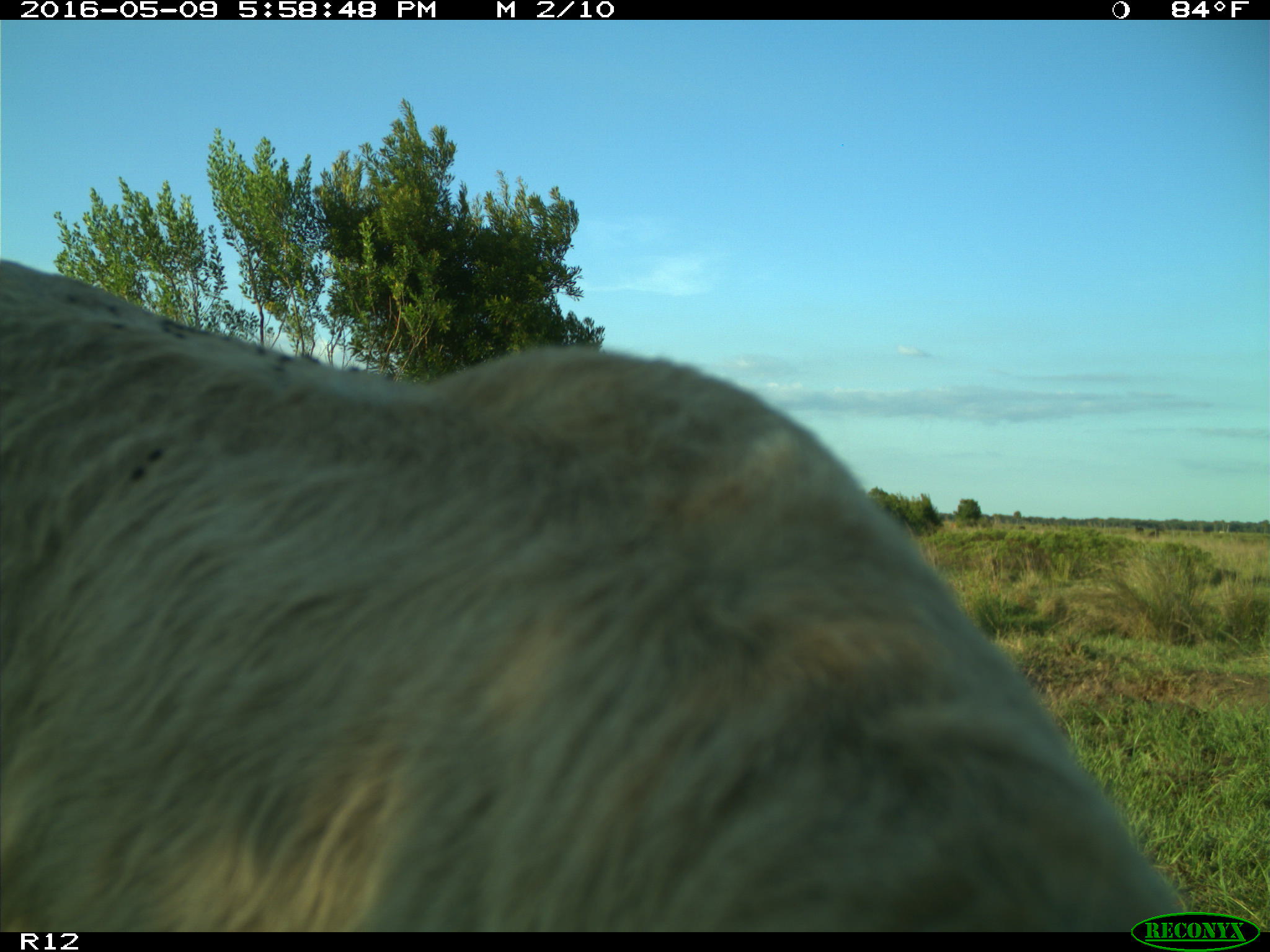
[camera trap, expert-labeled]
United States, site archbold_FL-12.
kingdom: Animalia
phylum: Chordata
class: Mammalia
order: Artiodactyla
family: Bovidae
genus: Bos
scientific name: Bos taurus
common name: domestic cow